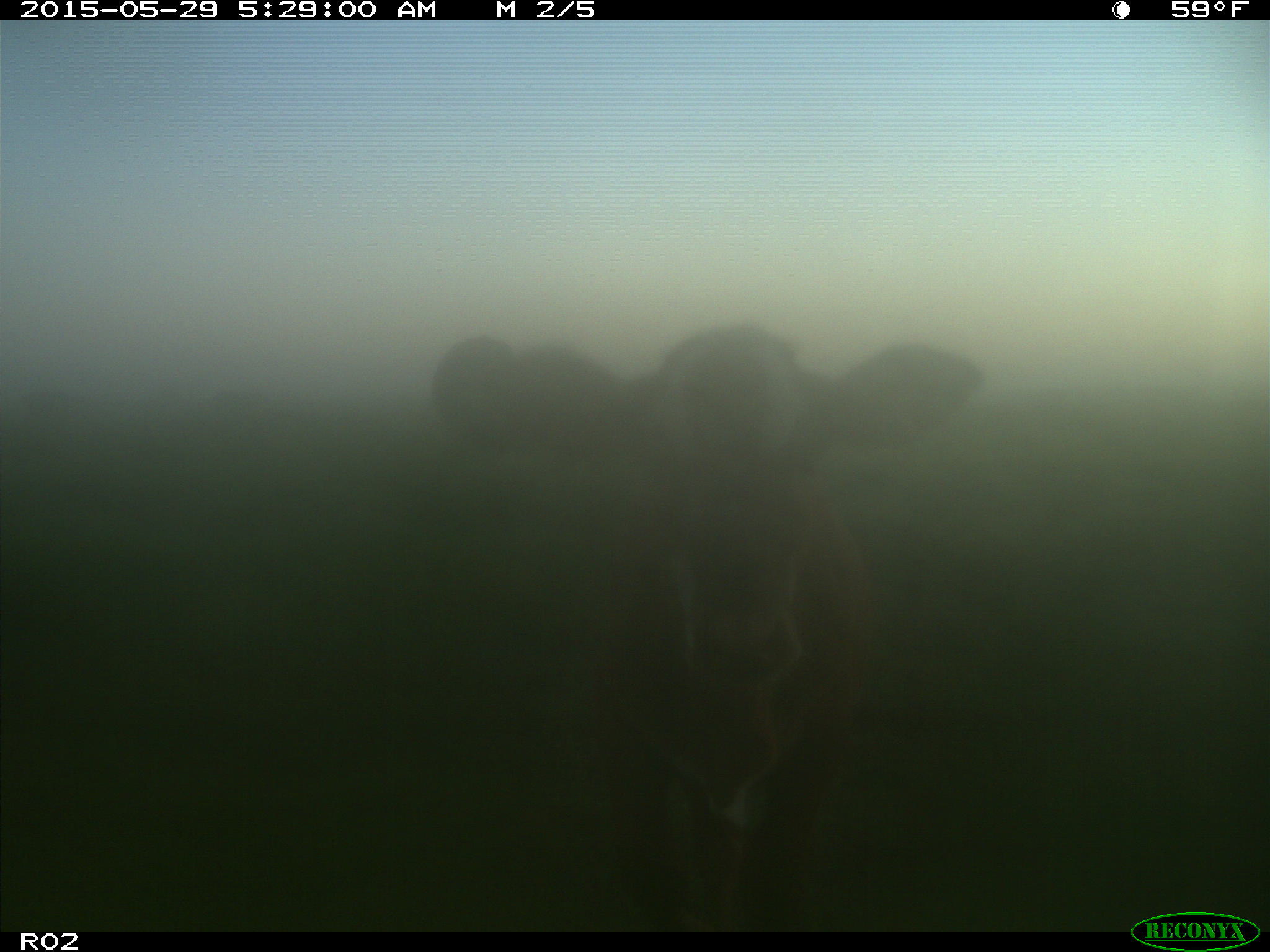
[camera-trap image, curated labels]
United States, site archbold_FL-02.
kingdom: Animalia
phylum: Chordata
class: Mammalia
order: Artiodactyla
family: Bovidae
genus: Bos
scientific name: Bos taurus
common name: domestic cow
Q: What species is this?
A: Bos taurus (domestic cow).